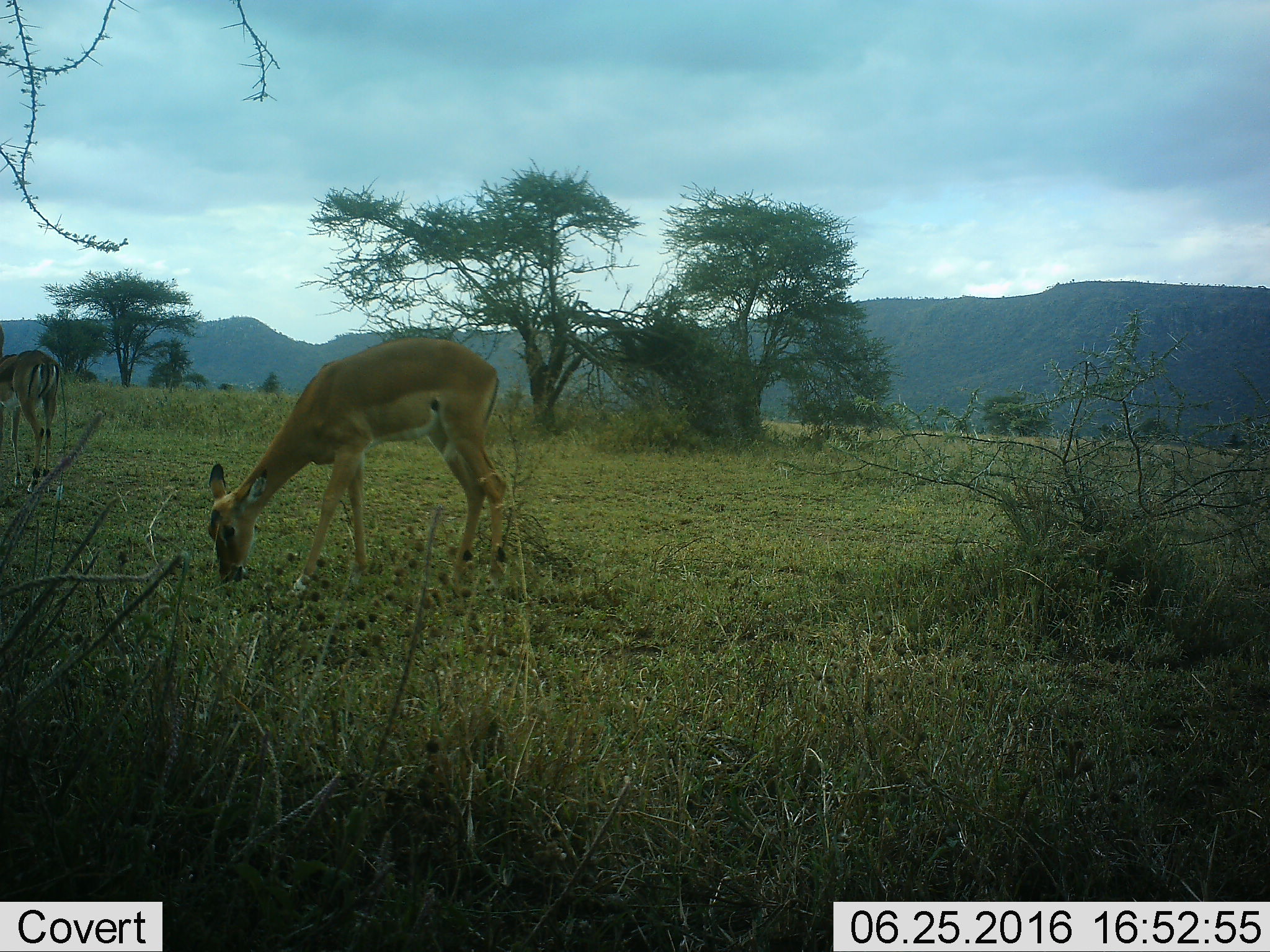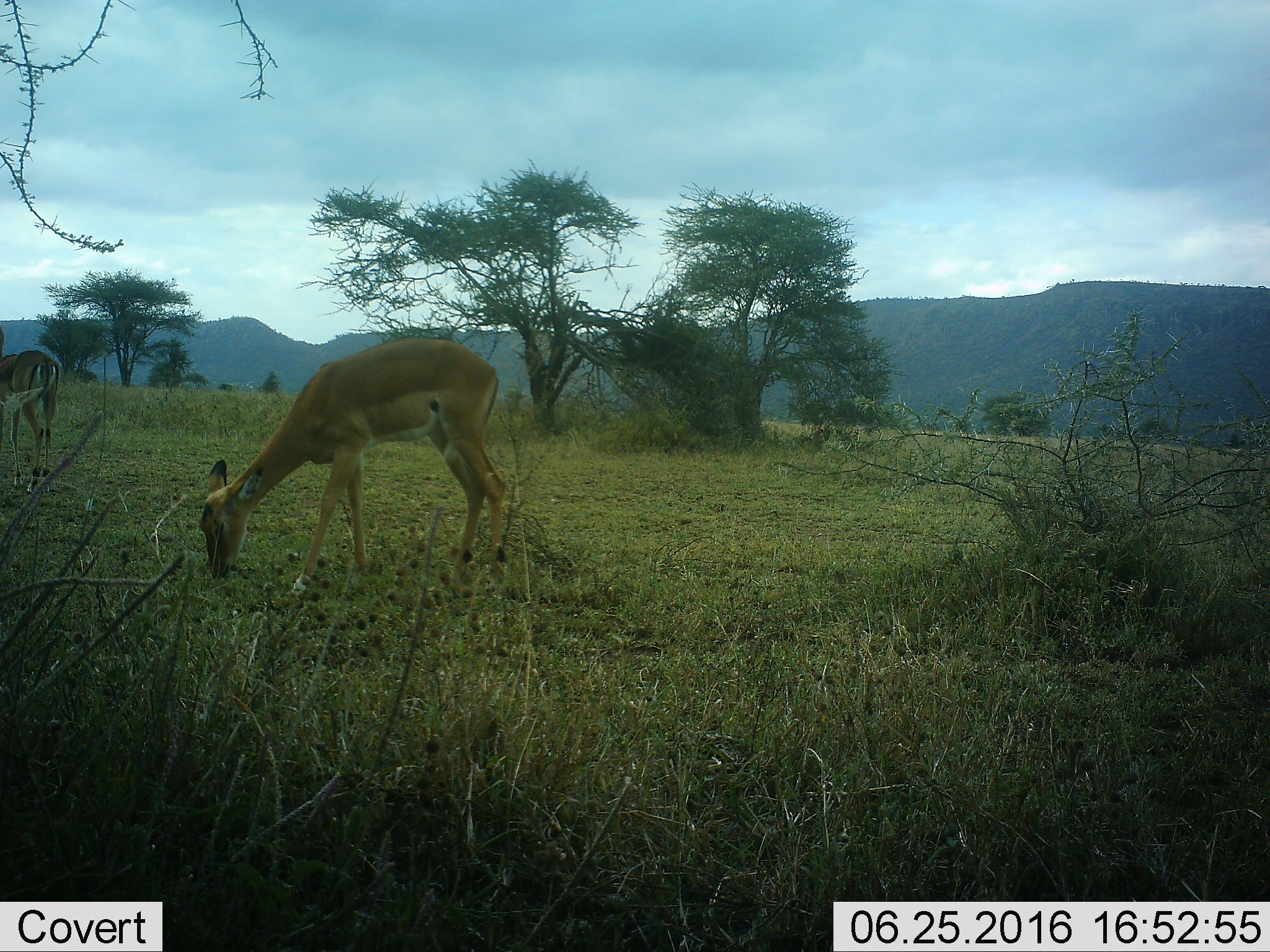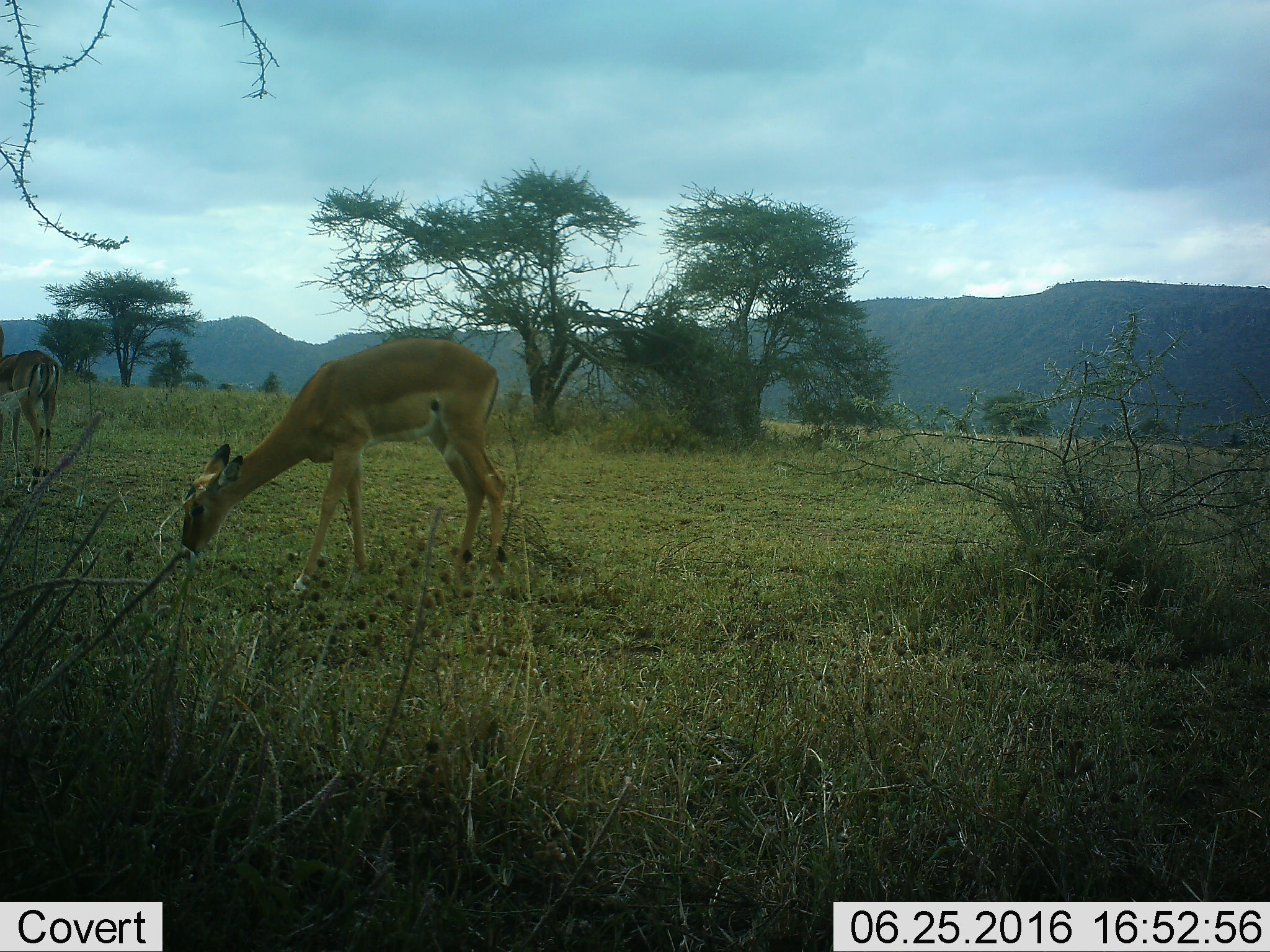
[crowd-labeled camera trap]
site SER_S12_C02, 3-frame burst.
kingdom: Animalia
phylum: Chordata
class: Mammalia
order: Artiodactyla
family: Bovidae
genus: Aepyceros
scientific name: Aepyceros melampus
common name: impala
Impala (Aepyceros melampus), count 2. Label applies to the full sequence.